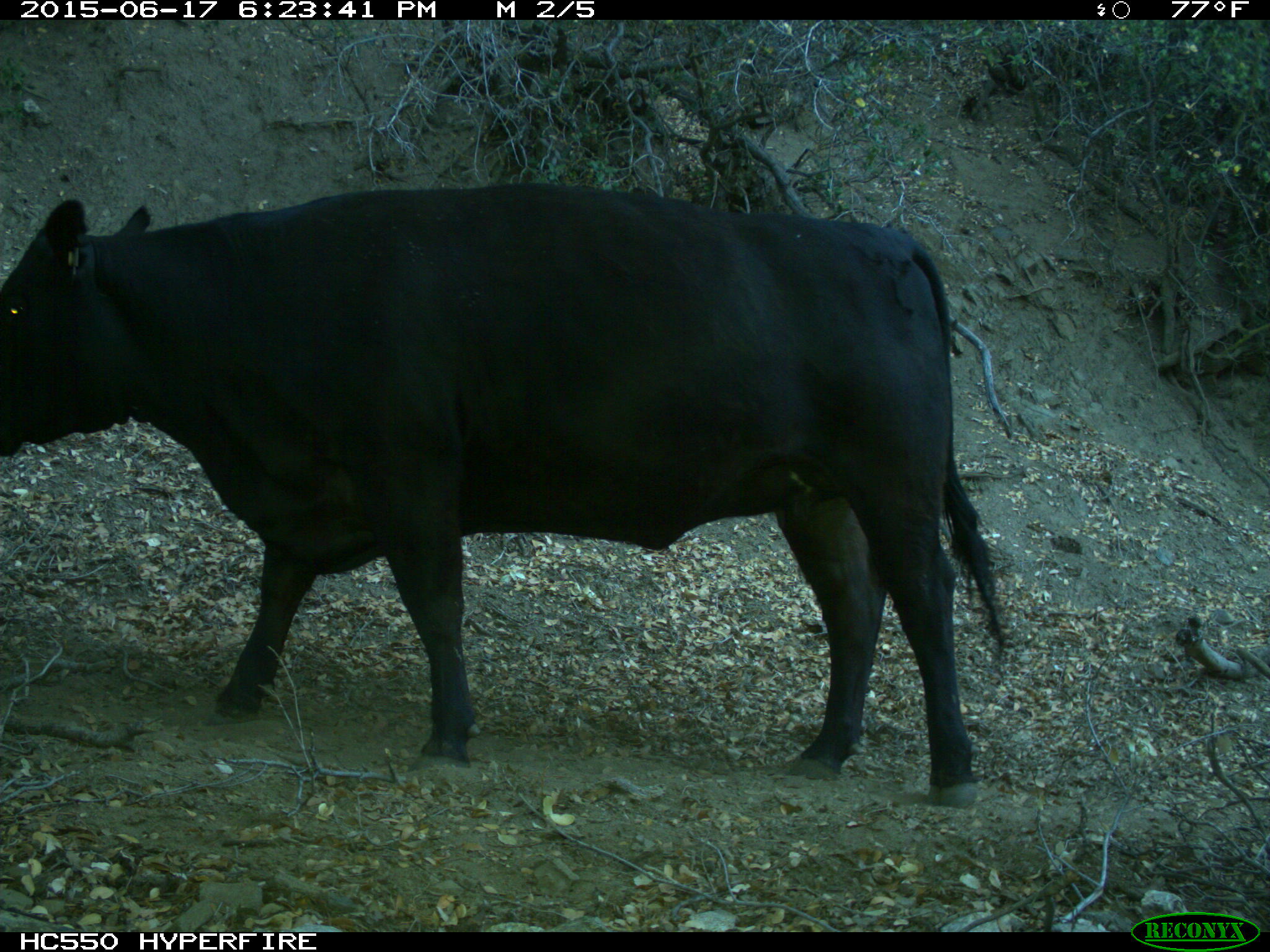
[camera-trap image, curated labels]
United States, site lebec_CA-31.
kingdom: Animalia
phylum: Chordata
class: Mammalia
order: Artiodactyla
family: Bovidae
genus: Bos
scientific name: Bos taurus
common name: domestic cow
Bos taurus (domestic cow).